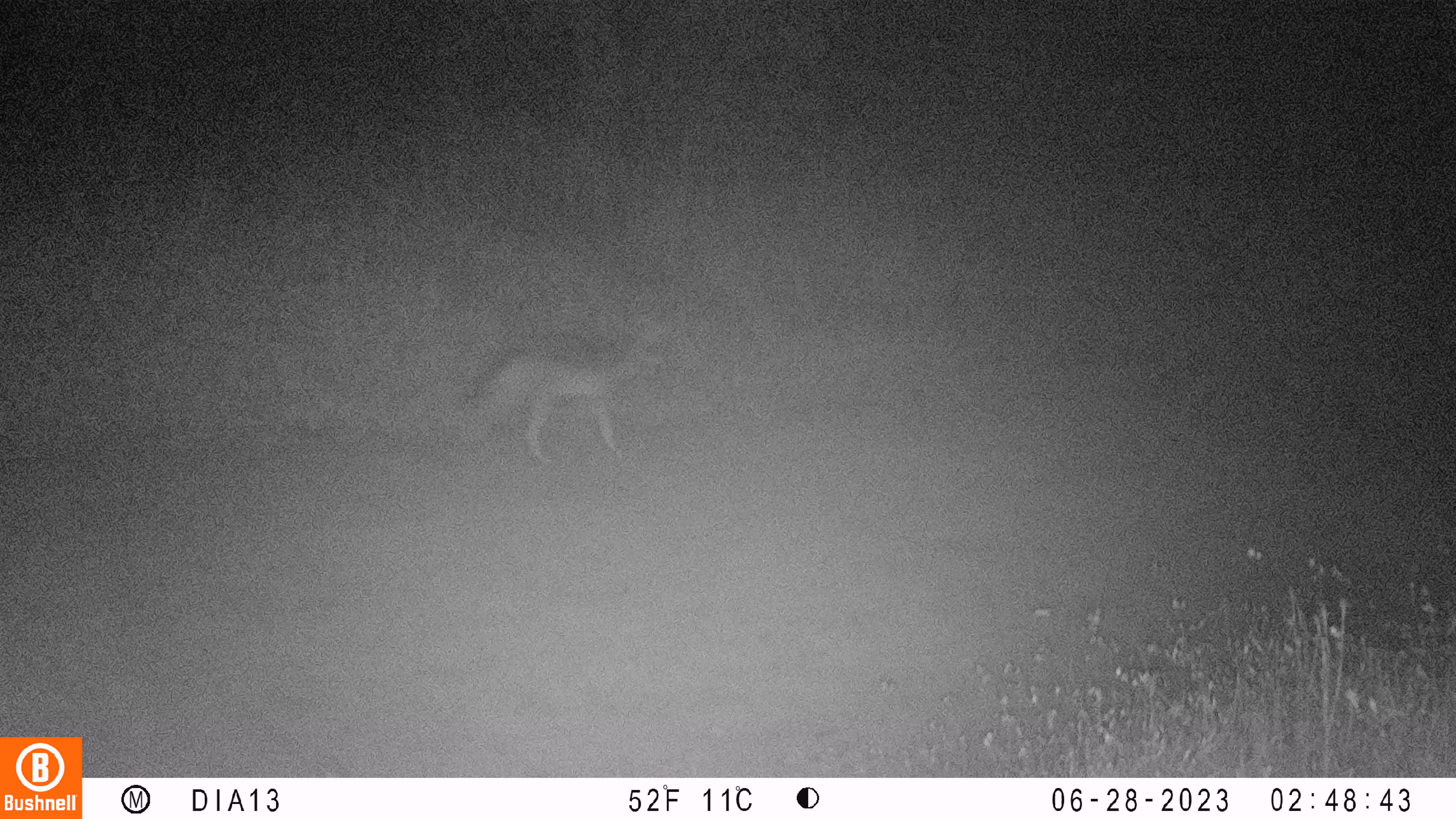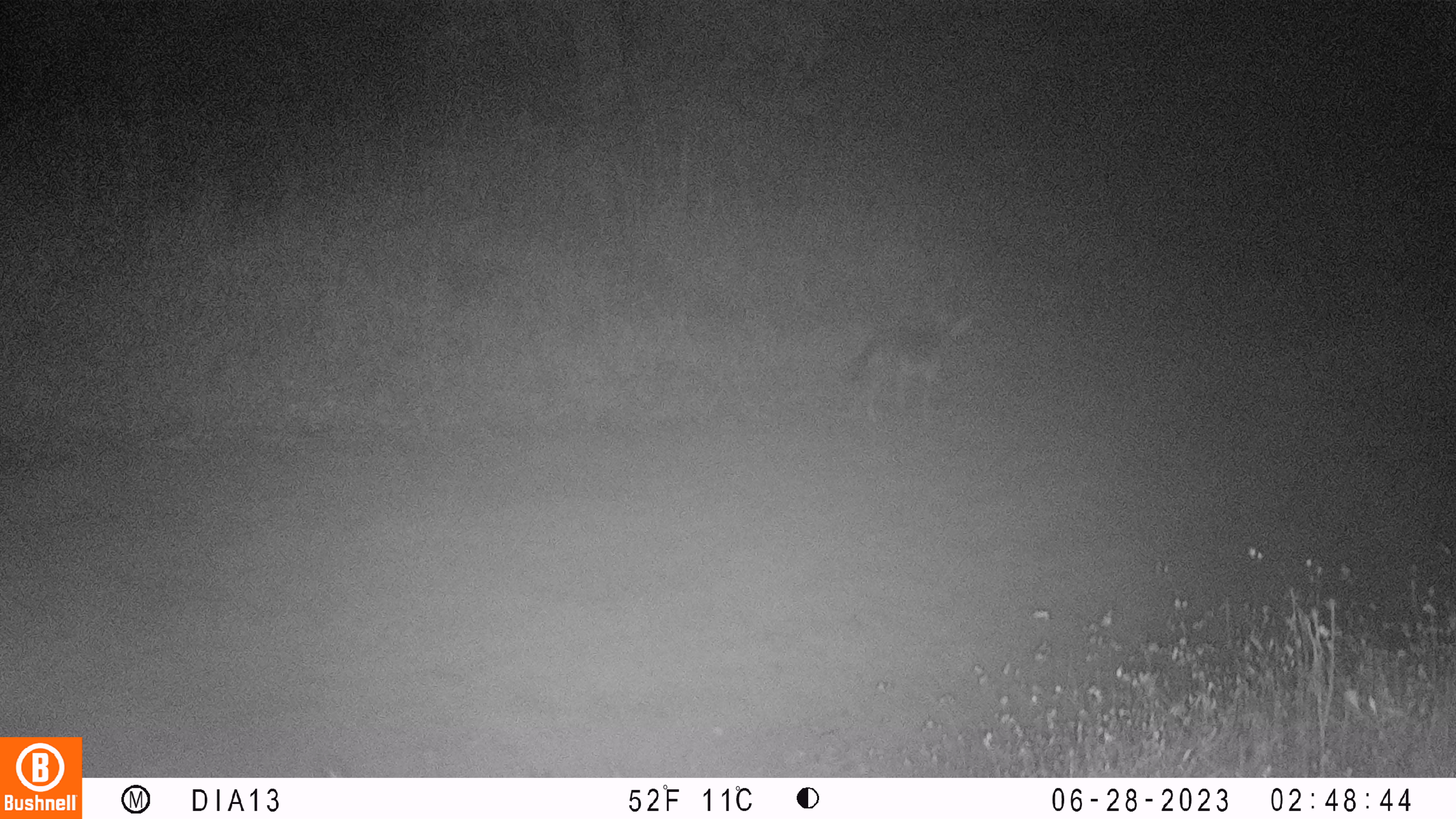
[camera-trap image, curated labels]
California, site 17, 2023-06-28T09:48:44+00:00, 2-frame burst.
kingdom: Animalia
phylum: Chordata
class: Mammalia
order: Carnivora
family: Canidae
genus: Canis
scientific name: Canis latrans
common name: coyote